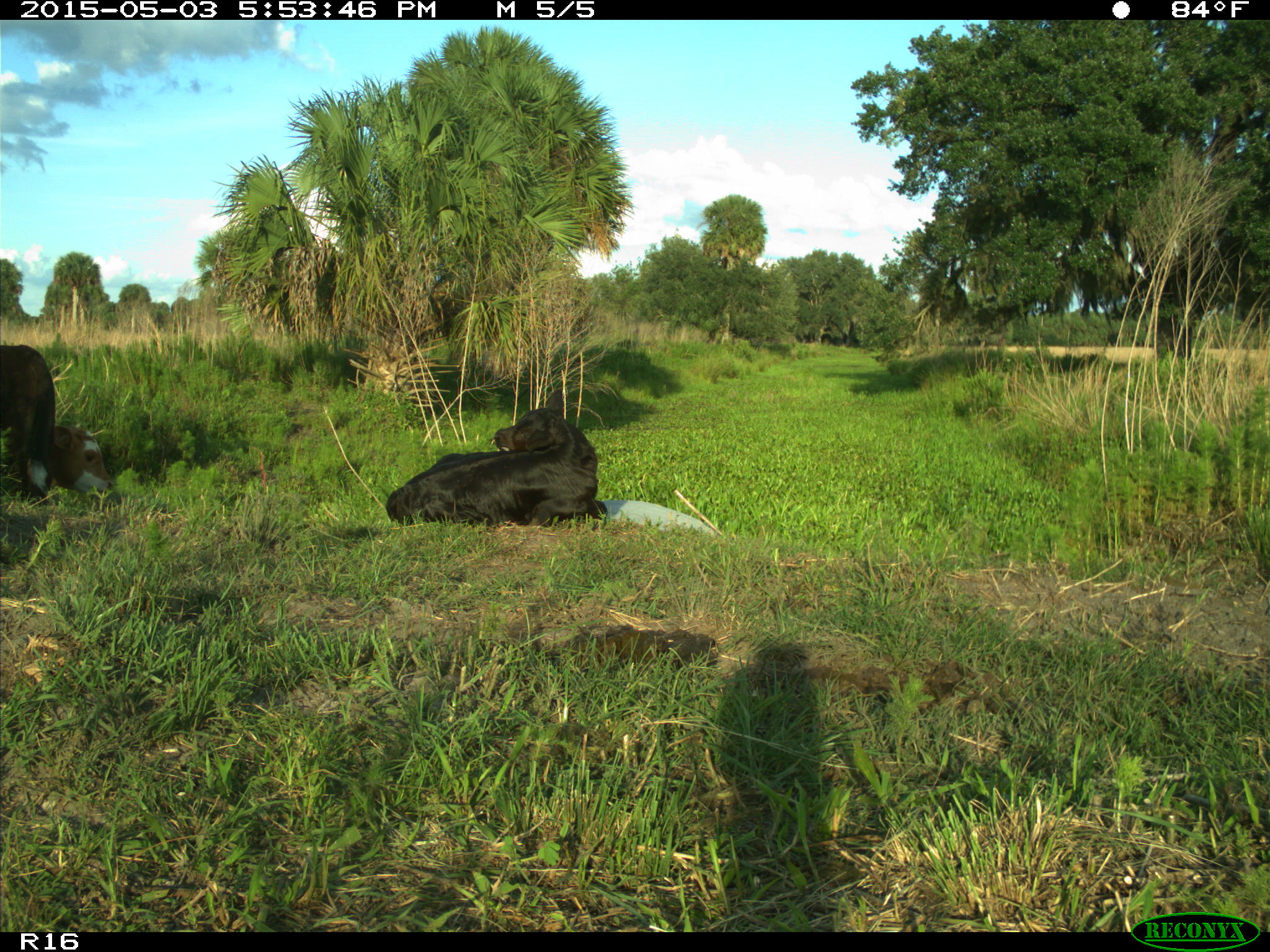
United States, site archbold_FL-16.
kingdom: Animalia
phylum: Chordata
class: Mammalia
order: Artiodactyla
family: Bovidae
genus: Bos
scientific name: Bos taurus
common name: domestic cow